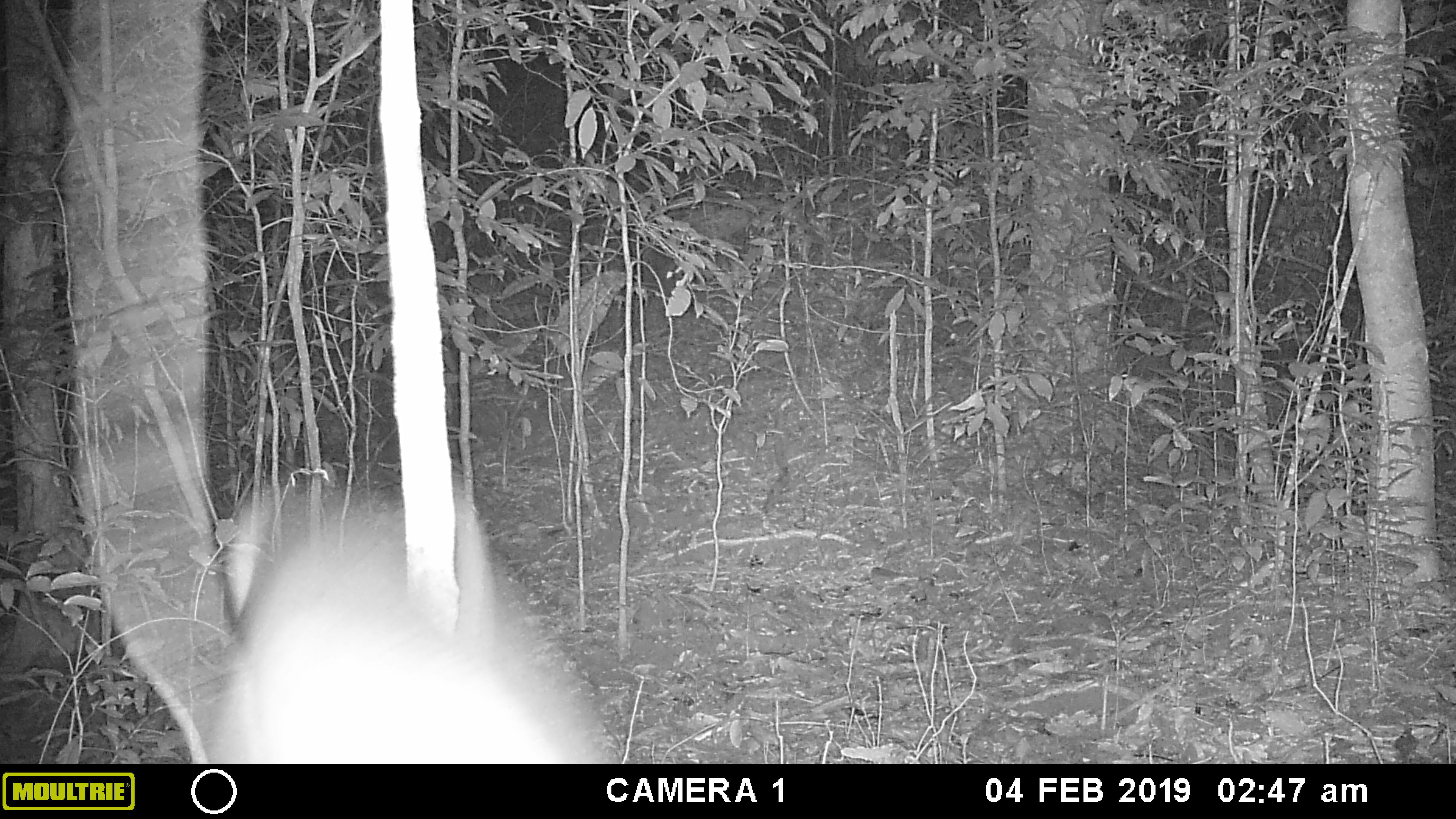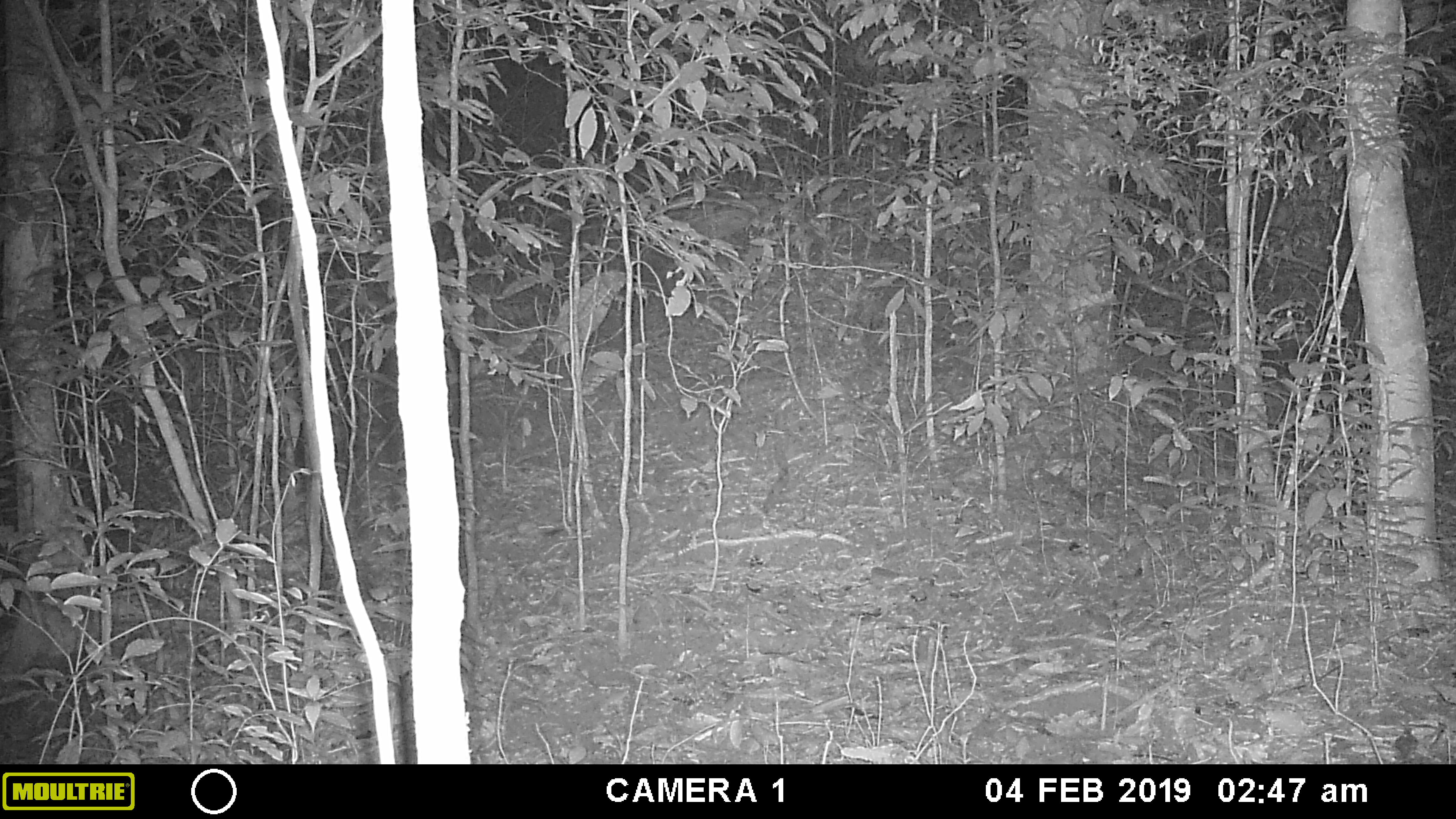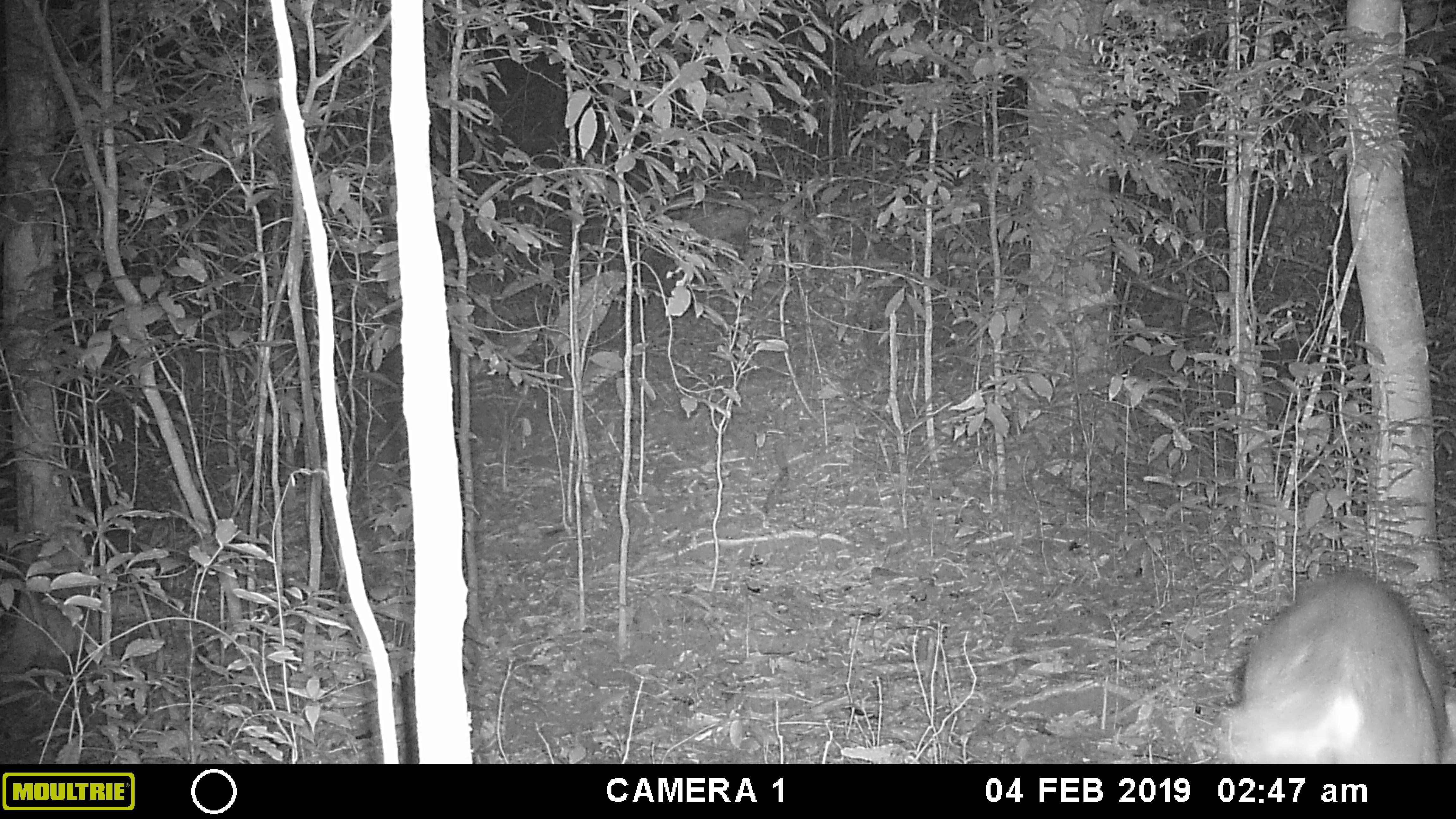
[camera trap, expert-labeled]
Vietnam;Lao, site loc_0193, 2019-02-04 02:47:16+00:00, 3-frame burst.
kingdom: Animalia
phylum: Chordata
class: Mammalia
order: Artiodactyla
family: Cervidae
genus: Muntiacus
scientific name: Muntiacus vuquangensis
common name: large-antlered muntjac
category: large antlered muntjac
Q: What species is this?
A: Large antlered muntjac (large-antlered muntjac) (Muntiacus vuquangensis).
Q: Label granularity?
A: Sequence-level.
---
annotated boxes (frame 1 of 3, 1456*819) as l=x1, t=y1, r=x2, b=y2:
large antlered muntjac: l=191, t=477, r=623, b=762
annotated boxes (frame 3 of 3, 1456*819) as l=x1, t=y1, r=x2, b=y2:
large antlered muntjac: l=1218, t=567, r=1456, b=762